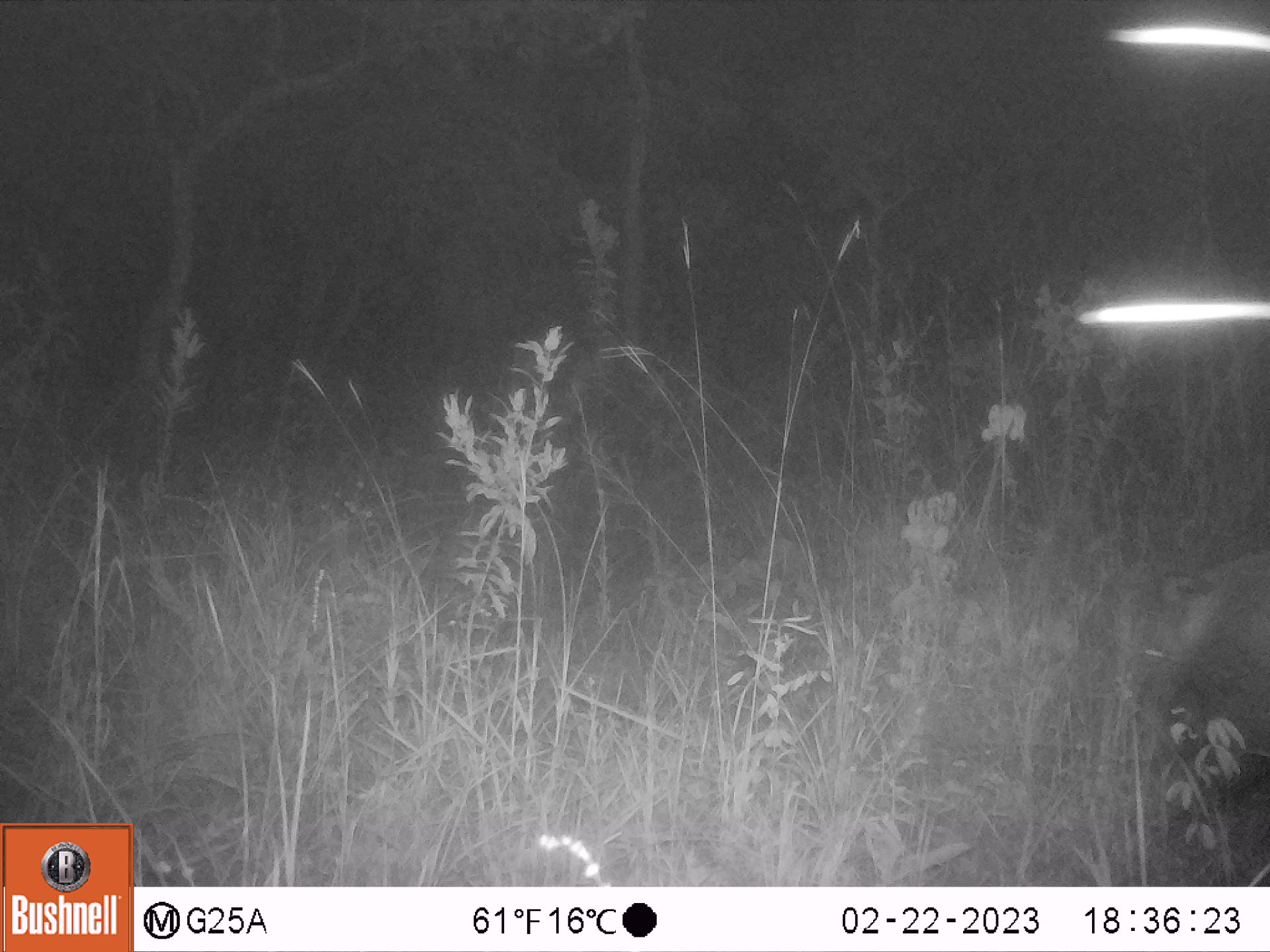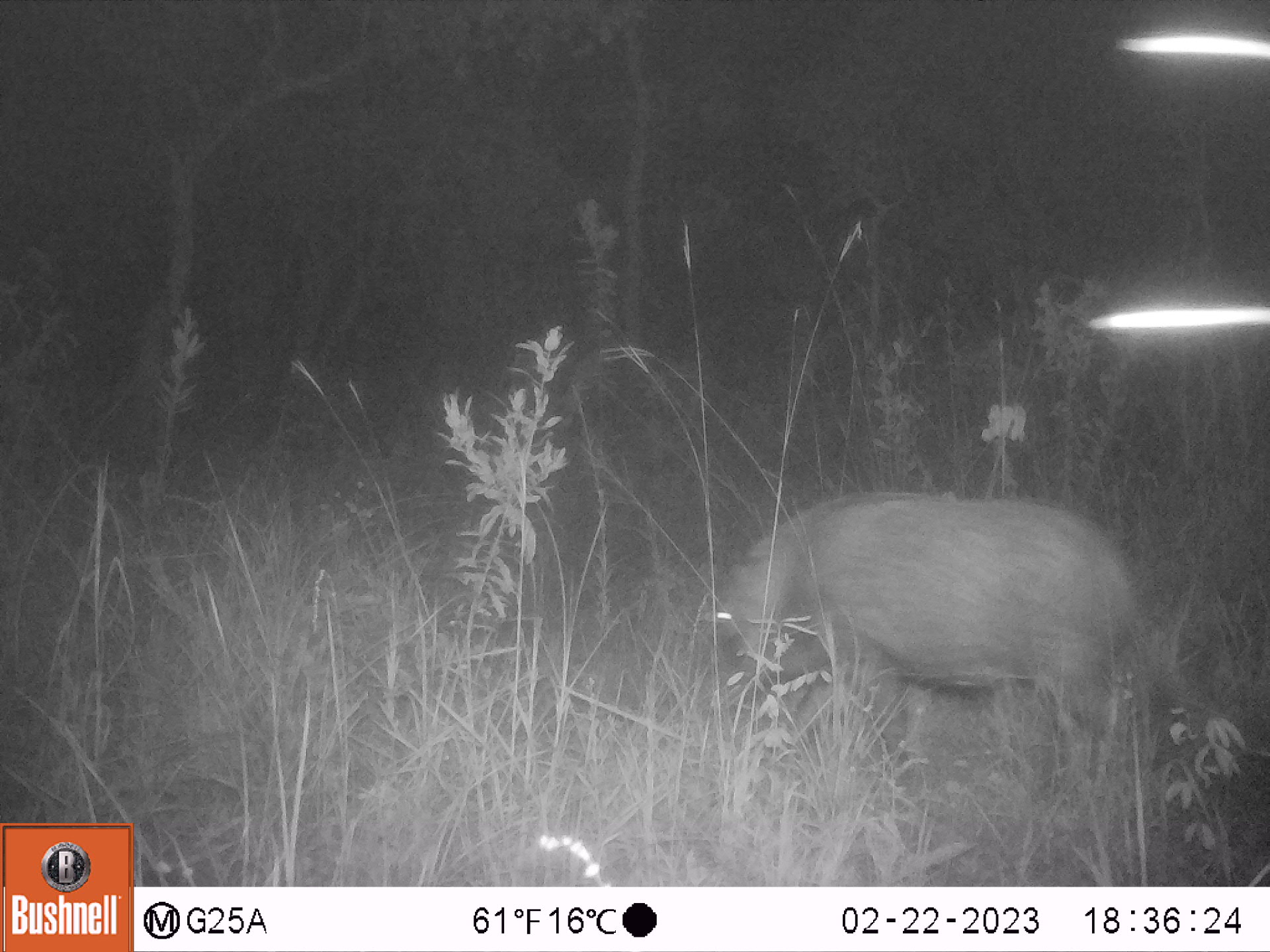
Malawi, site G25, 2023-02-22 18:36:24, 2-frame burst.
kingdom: Animalia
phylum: Chordata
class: Mammalia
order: Artiodactyla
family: Suidae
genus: Potamochoerus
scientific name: Potamochoerus larvatus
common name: bushpig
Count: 1.